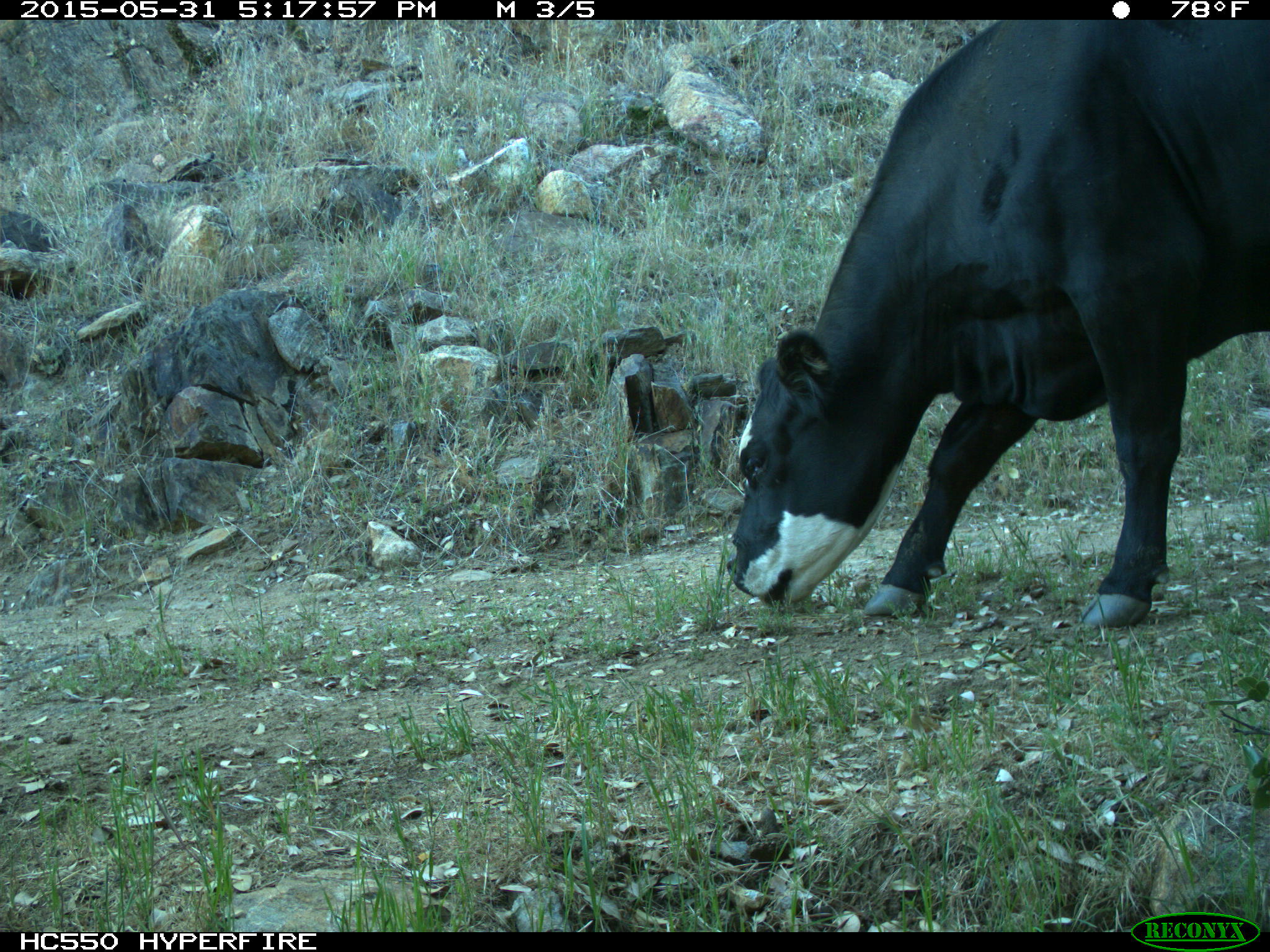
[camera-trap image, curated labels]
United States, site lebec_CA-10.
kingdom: Animalia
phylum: Chordata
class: Mammalia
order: Artiodactyla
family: Bovidae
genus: Bos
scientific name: Bos taurus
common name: domestic cow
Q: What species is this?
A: Bos taurus (domestic cow).